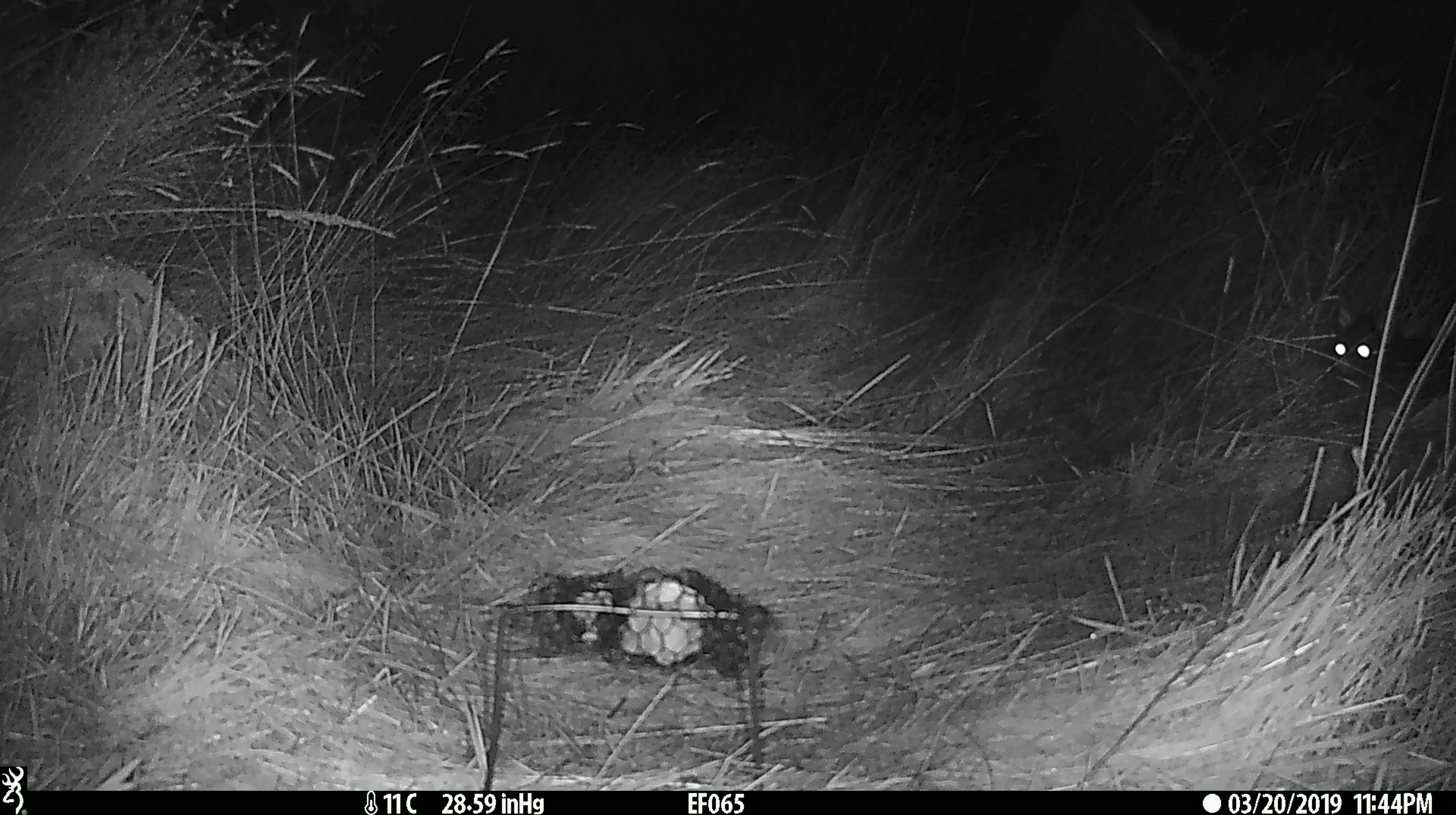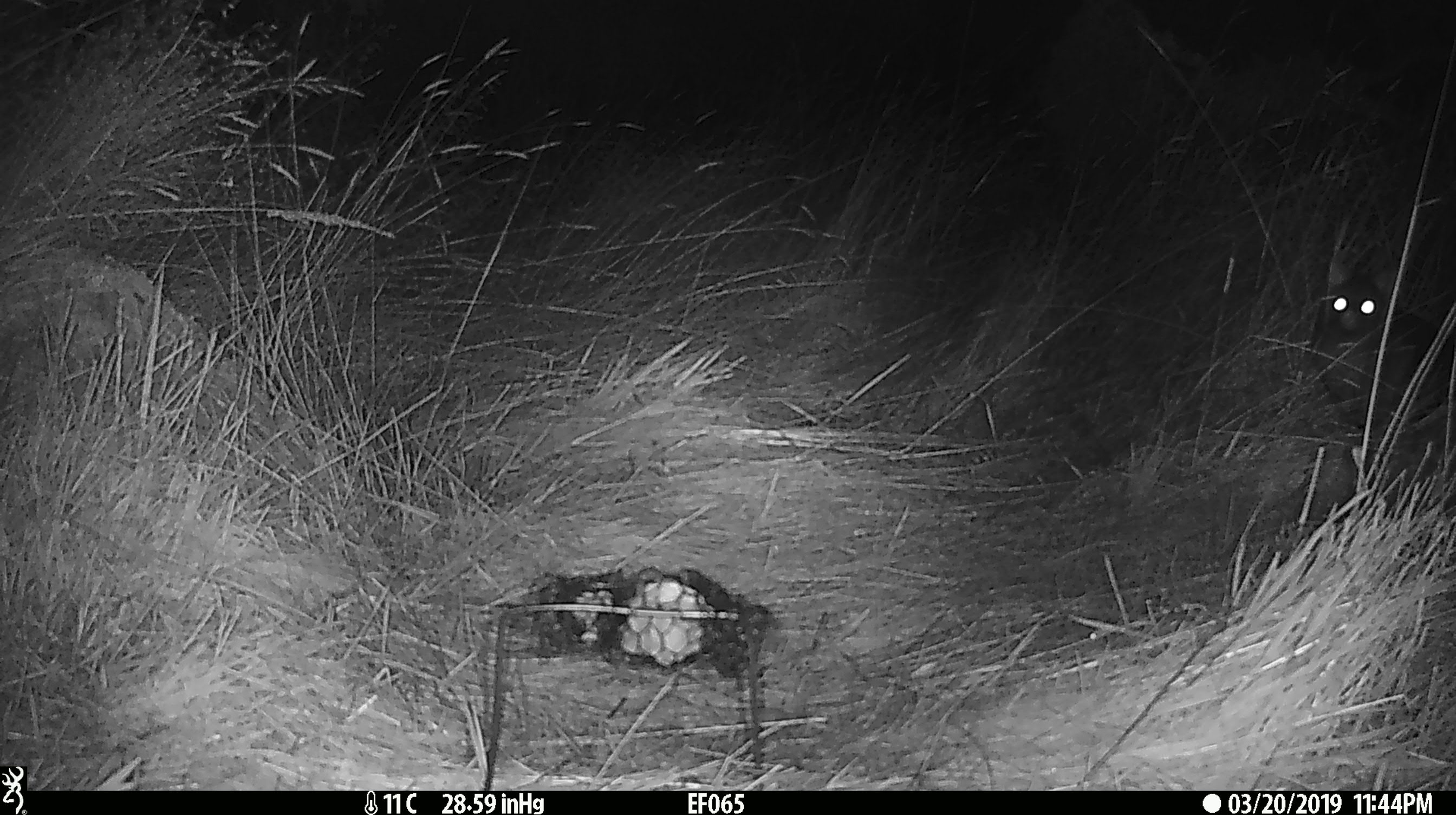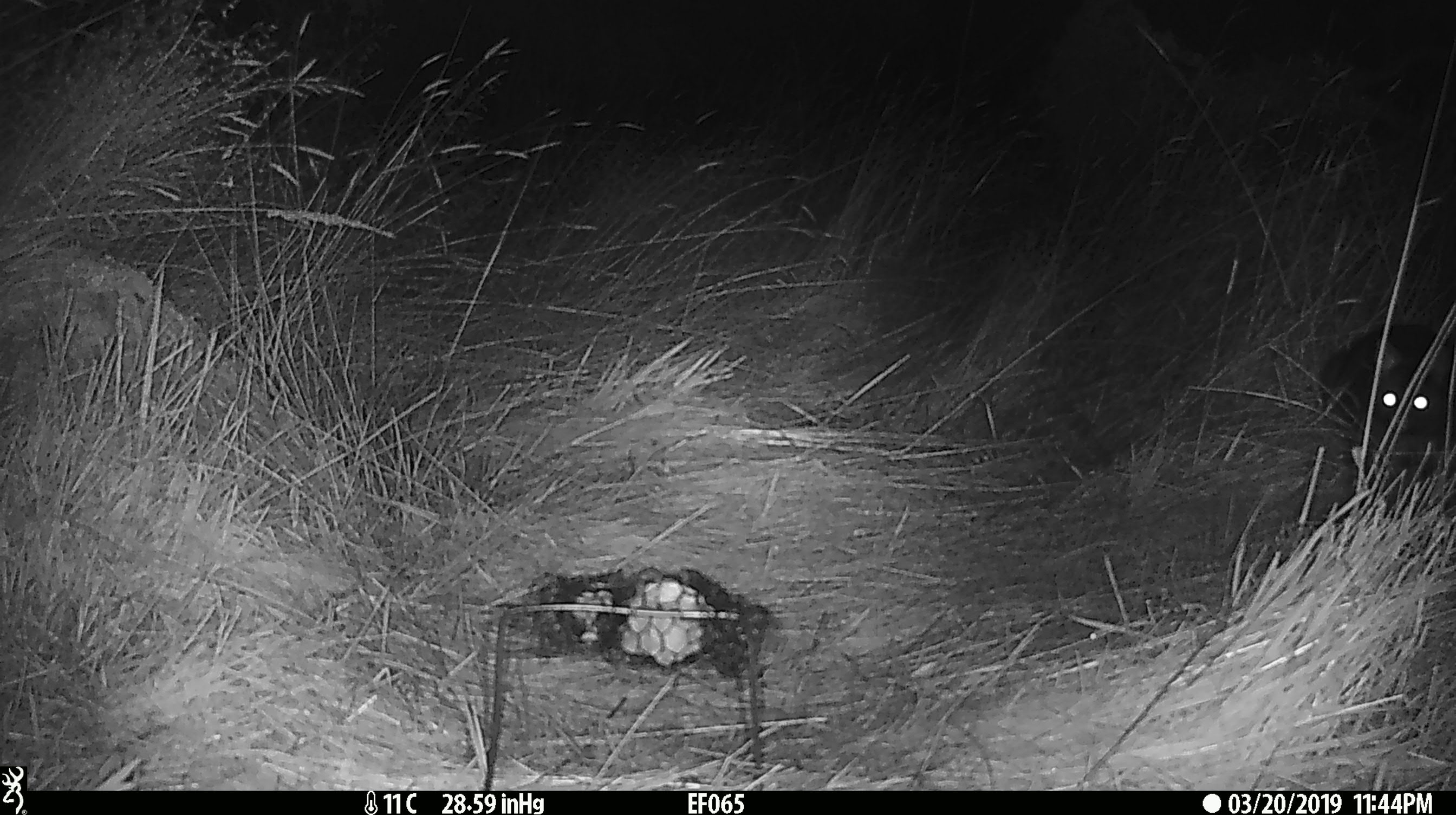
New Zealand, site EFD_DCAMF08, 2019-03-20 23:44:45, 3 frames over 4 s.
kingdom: Animalia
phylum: Chordata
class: Mammalia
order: Diprotodontia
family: Phalangeridae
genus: Trichosurus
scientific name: Trichosurus vulpecula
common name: common brushtail possum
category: possum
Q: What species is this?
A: Possum (common brushtail possum) (Trichosurus vulpecula).